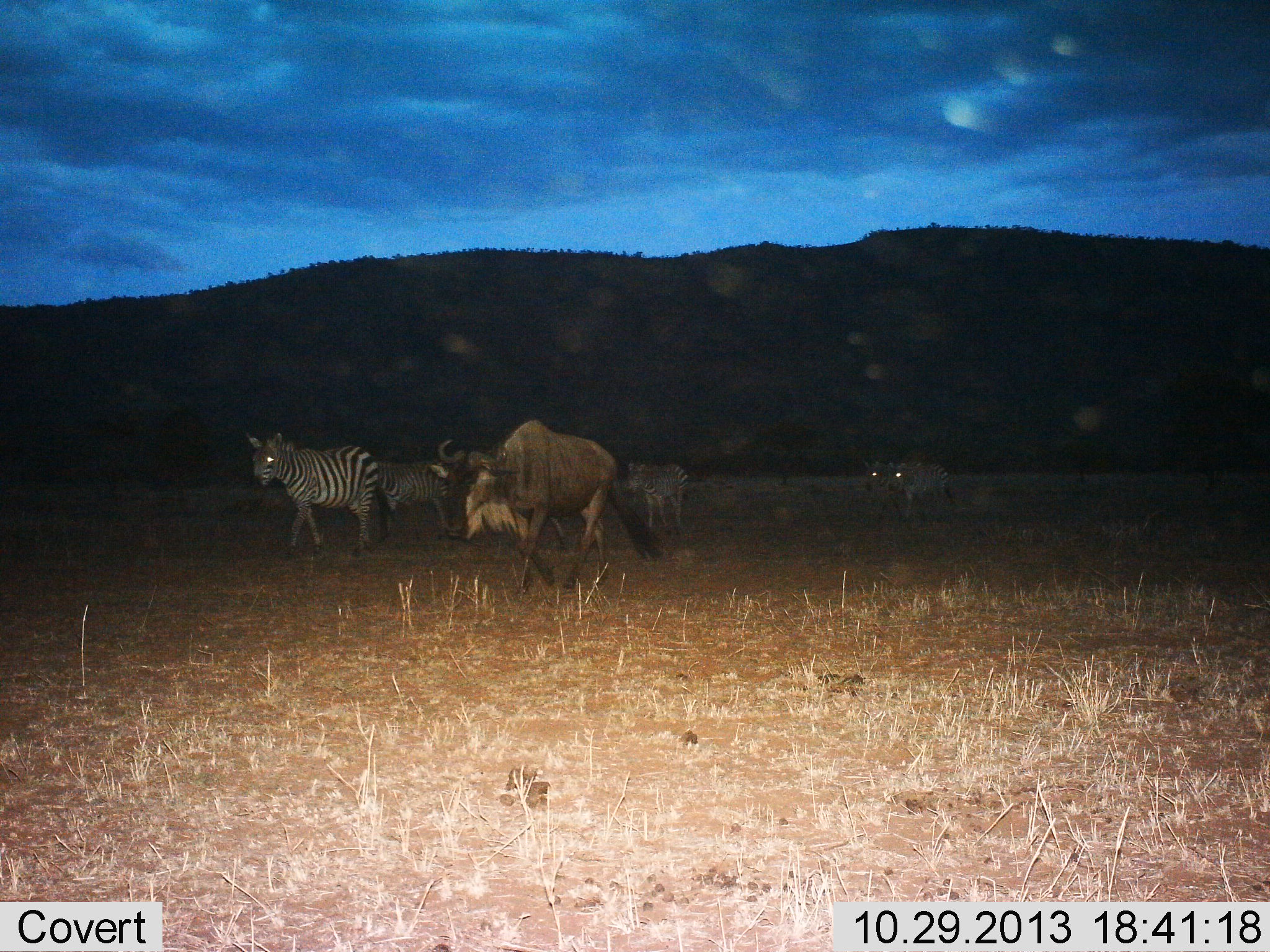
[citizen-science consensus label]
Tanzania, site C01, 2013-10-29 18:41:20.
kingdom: Animalia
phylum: Chordata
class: Mammalia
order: Artiodactyla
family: Bovidae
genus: Connochaetes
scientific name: Connochaetes taurinus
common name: blue wildebeest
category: wildebeest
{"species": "wildebeest (blue wildebeest) (Connochaetes taurinus)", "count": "1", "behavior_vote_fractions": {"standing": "10%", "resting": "0%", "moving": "90%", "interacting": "0%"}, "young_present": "0%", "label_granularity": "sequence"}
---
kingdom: Animalia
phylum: Chordata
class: Mammalia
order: Perissodactyla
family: Equidae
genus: Equus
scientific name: Equus quagga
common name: plains zebra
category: zebra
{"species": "zebra (plains zebra) (Equus quagga)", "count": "5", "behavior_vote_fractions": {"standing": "10%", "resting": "0%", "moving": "90%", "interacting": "0%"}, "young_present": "0%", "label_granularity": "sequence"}